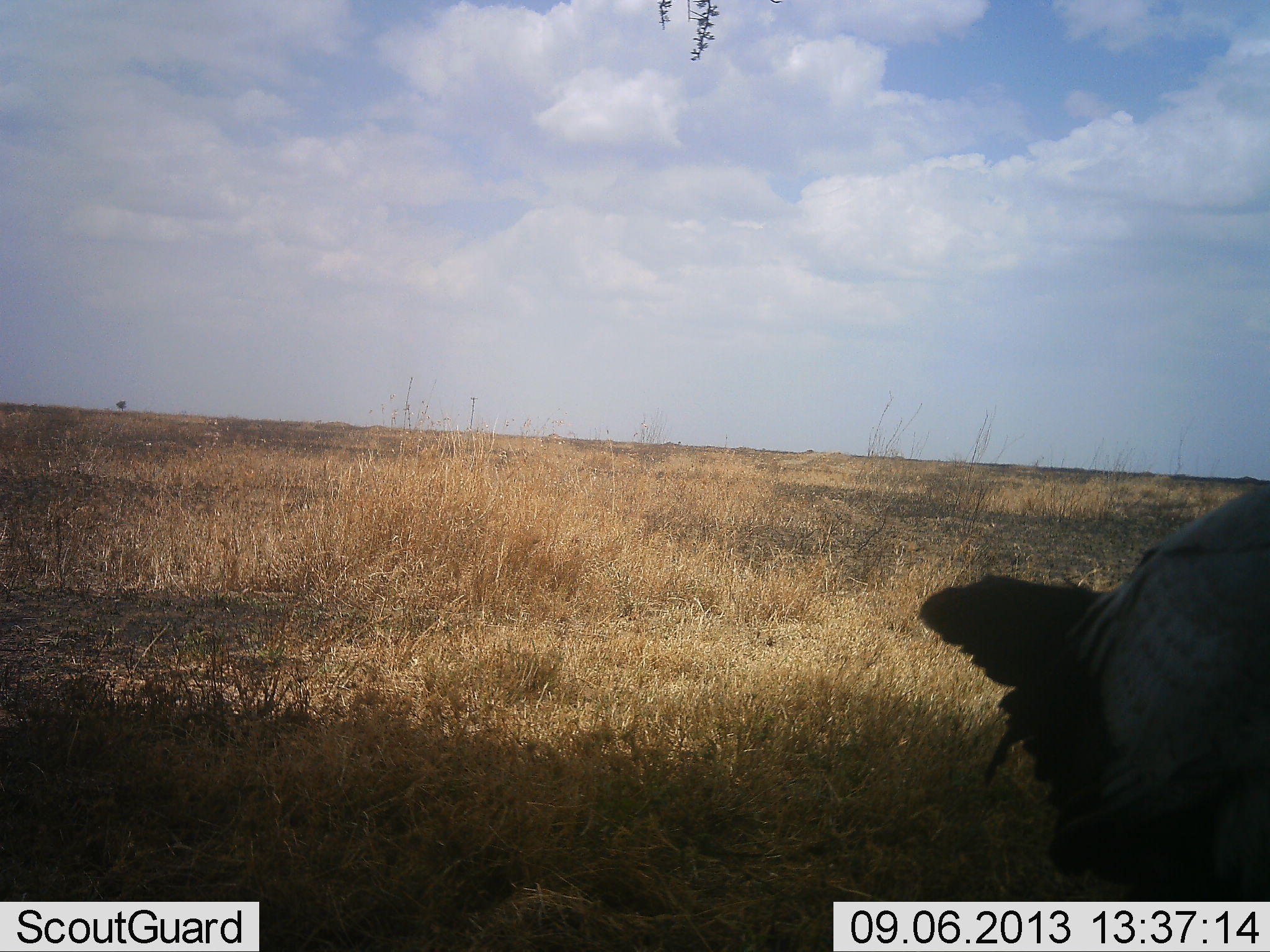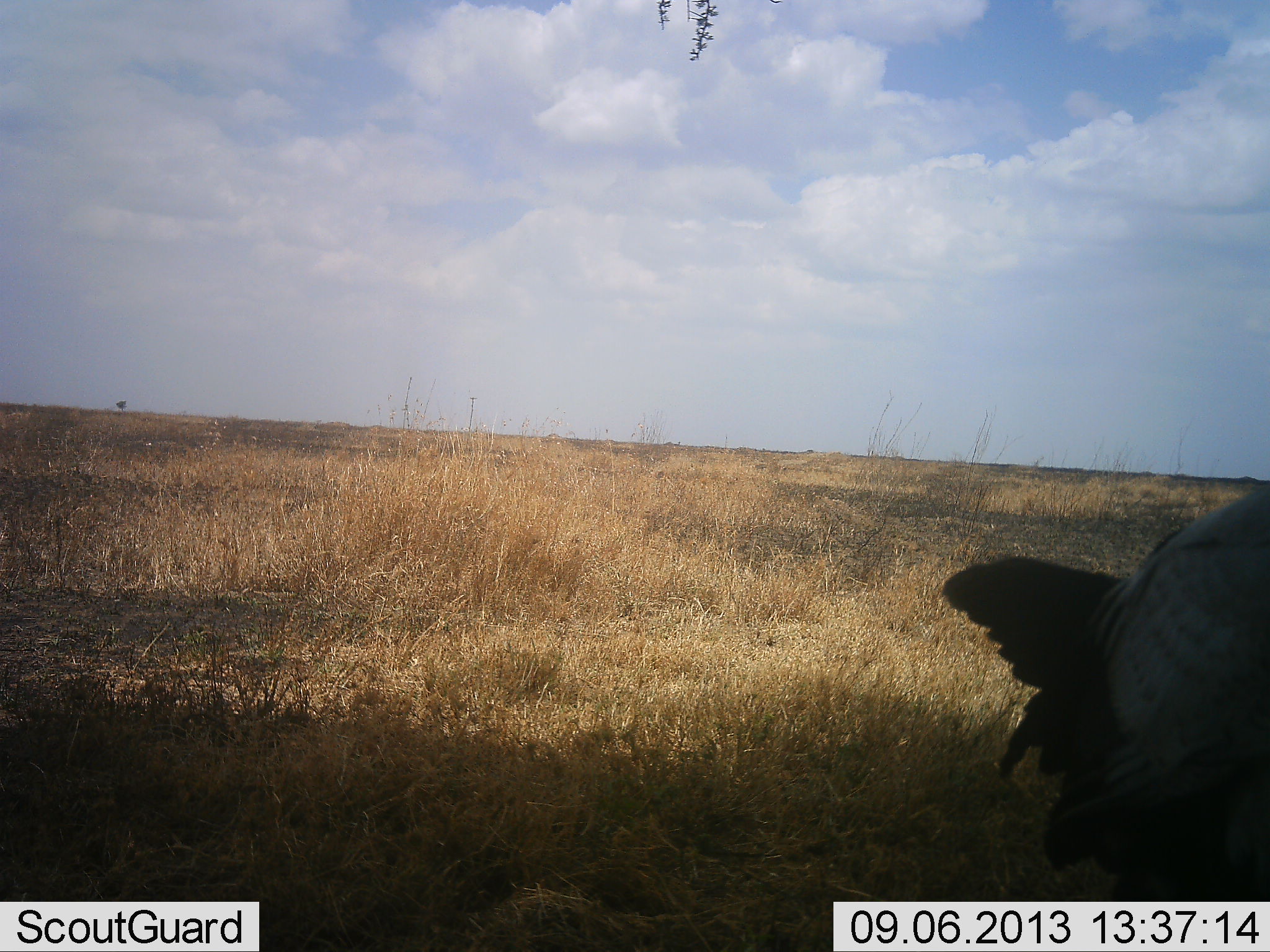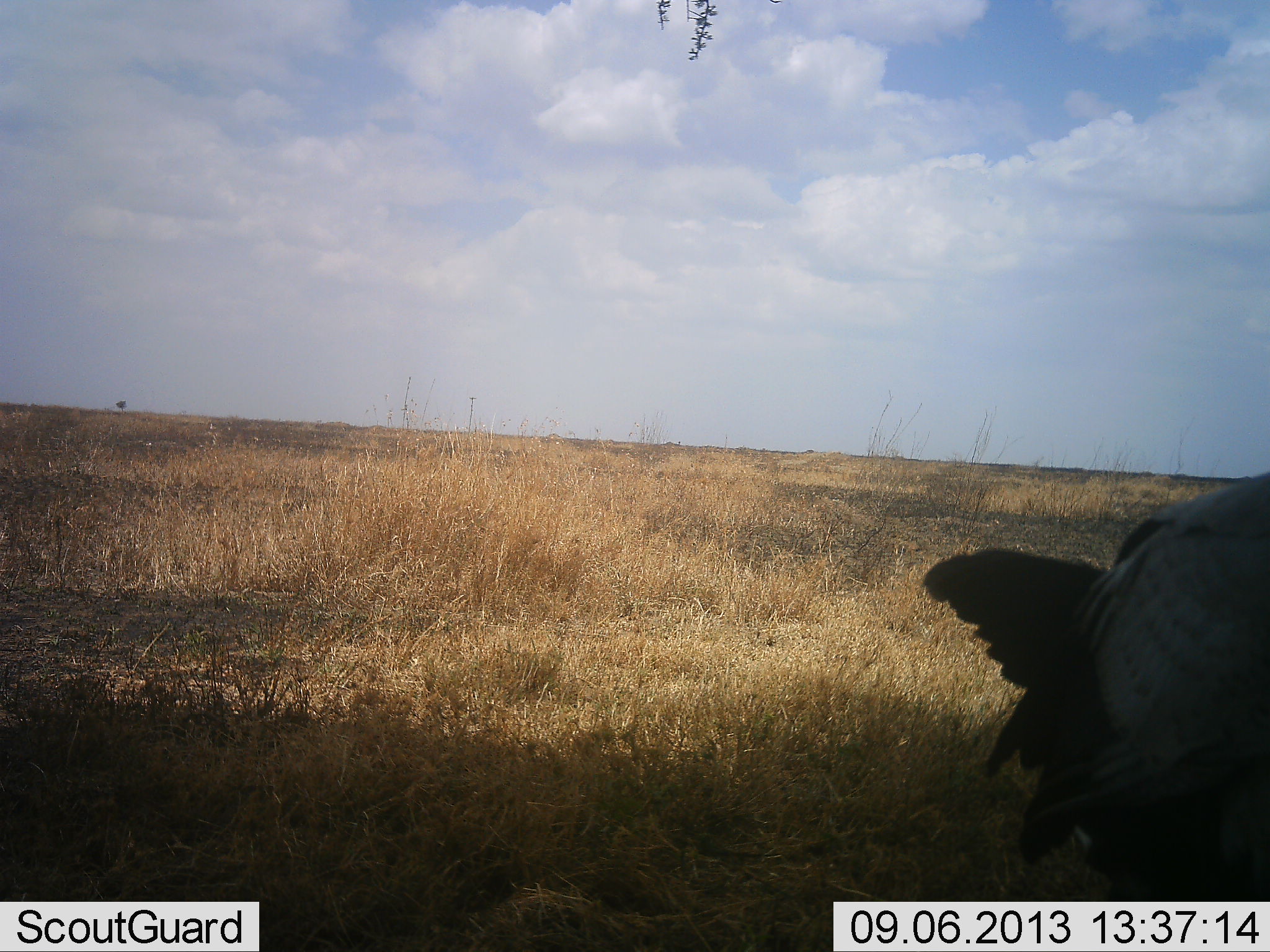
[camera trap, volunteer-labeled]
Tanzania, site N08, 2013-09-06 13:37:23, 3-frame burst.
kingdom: Animalia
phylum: Chordata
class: Aves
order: Accipitriformes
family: Sagittariidae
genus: Sagittarius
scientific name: Sagittarius serpentarius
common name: secretary bird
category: secretarybird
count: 1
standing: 100%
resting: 0%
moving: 0%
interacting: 0%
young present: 0%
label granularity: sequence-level